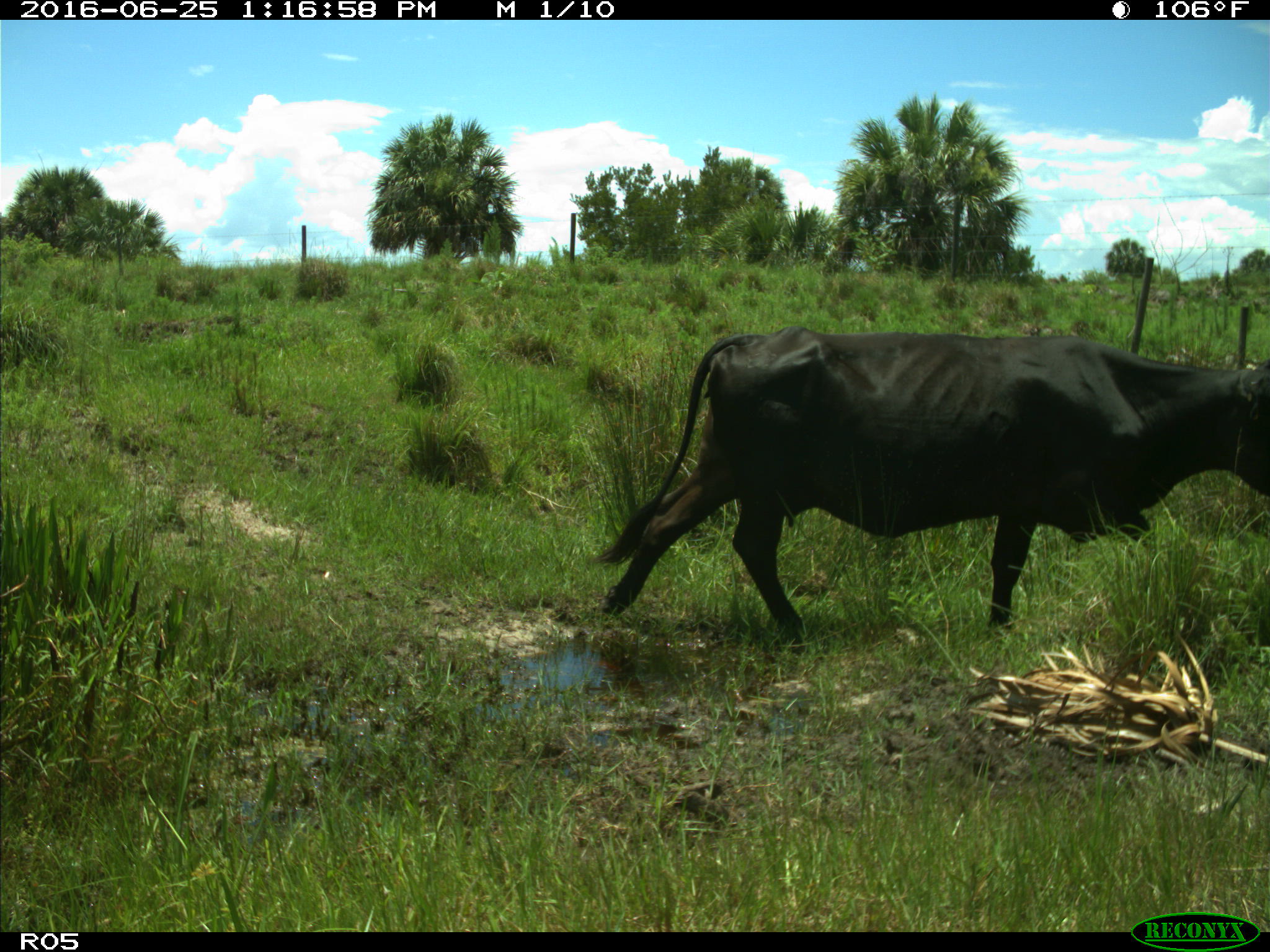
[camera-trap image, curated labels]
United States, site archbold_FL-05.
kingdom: Animalia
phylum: Chordata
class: Mammalia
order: Artiodactyla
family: Bovidae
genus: Bos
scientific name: Bos taurus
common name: domestic cow